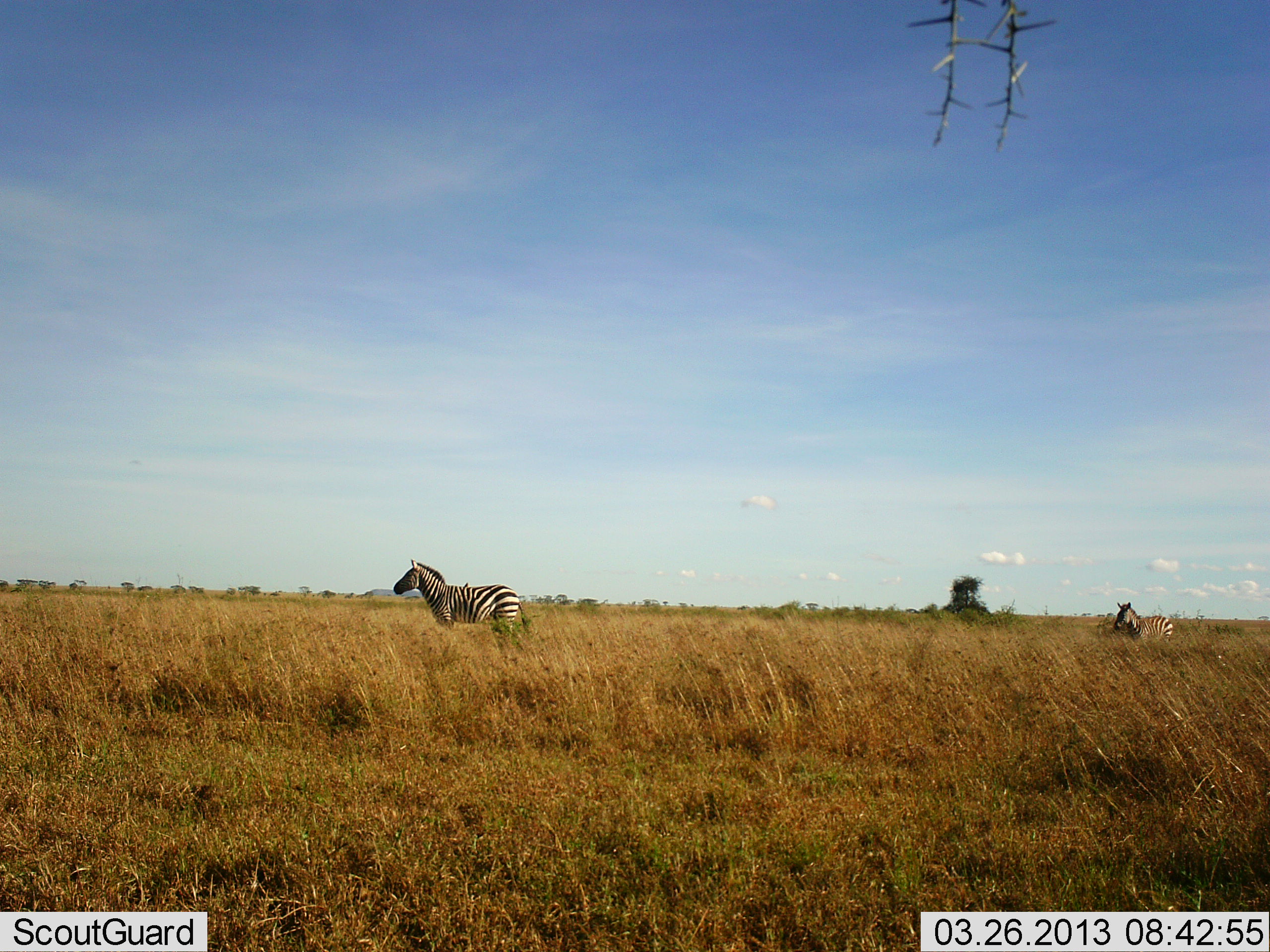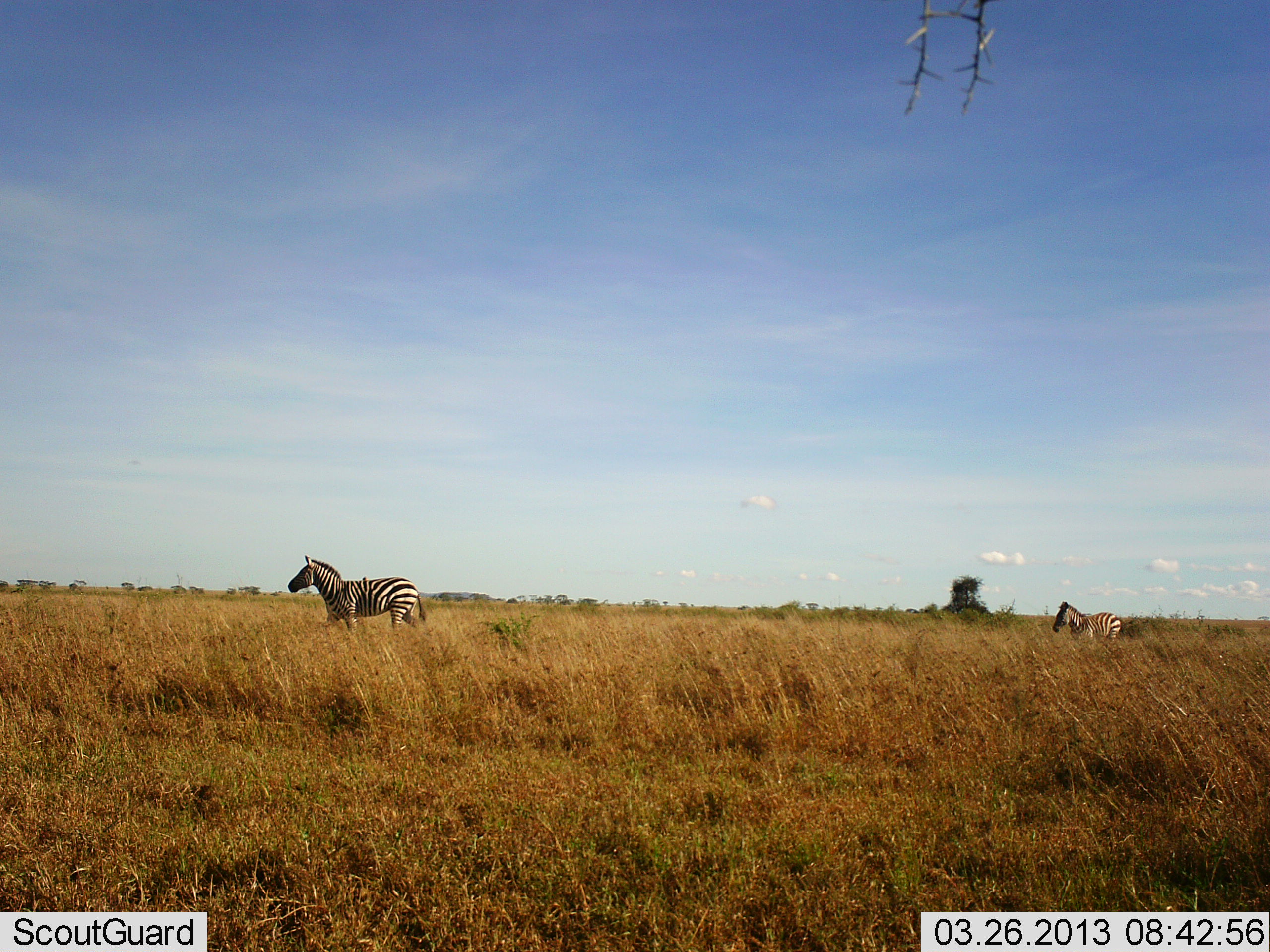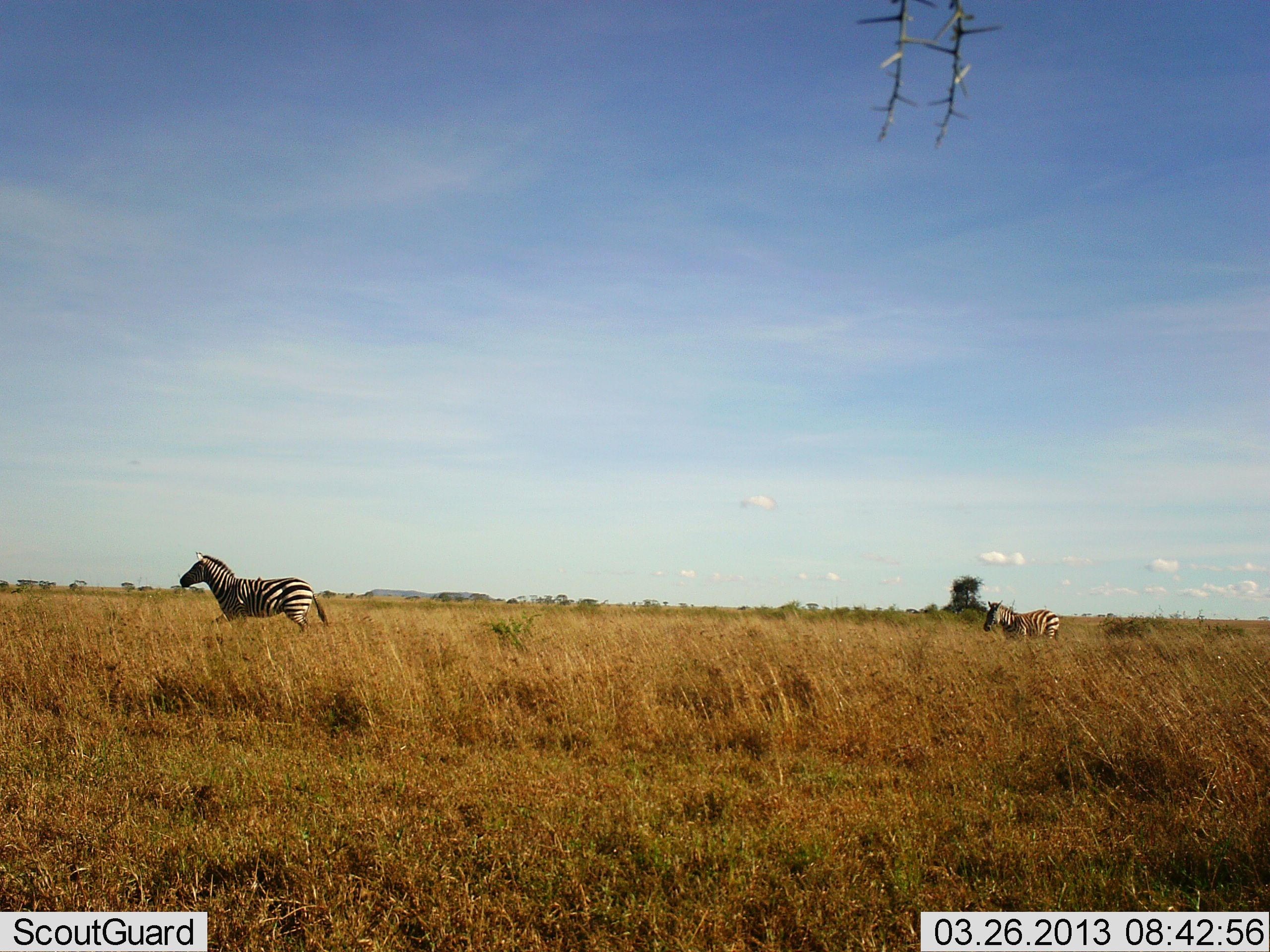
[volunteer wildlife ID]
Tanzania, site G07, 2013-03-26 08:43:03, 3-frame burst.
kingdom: Animalia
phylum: Chordata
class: Mammalia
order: Perissodactyla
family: Equidae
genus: Equus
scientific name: Equus quagga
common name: plains zebra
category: zebra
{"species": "zebra (plains zebra) (Equus quagga)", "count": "2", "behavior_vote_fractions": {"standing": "5%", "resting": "0%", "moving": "95%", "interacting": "0%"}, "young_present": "0%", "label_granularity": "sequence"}